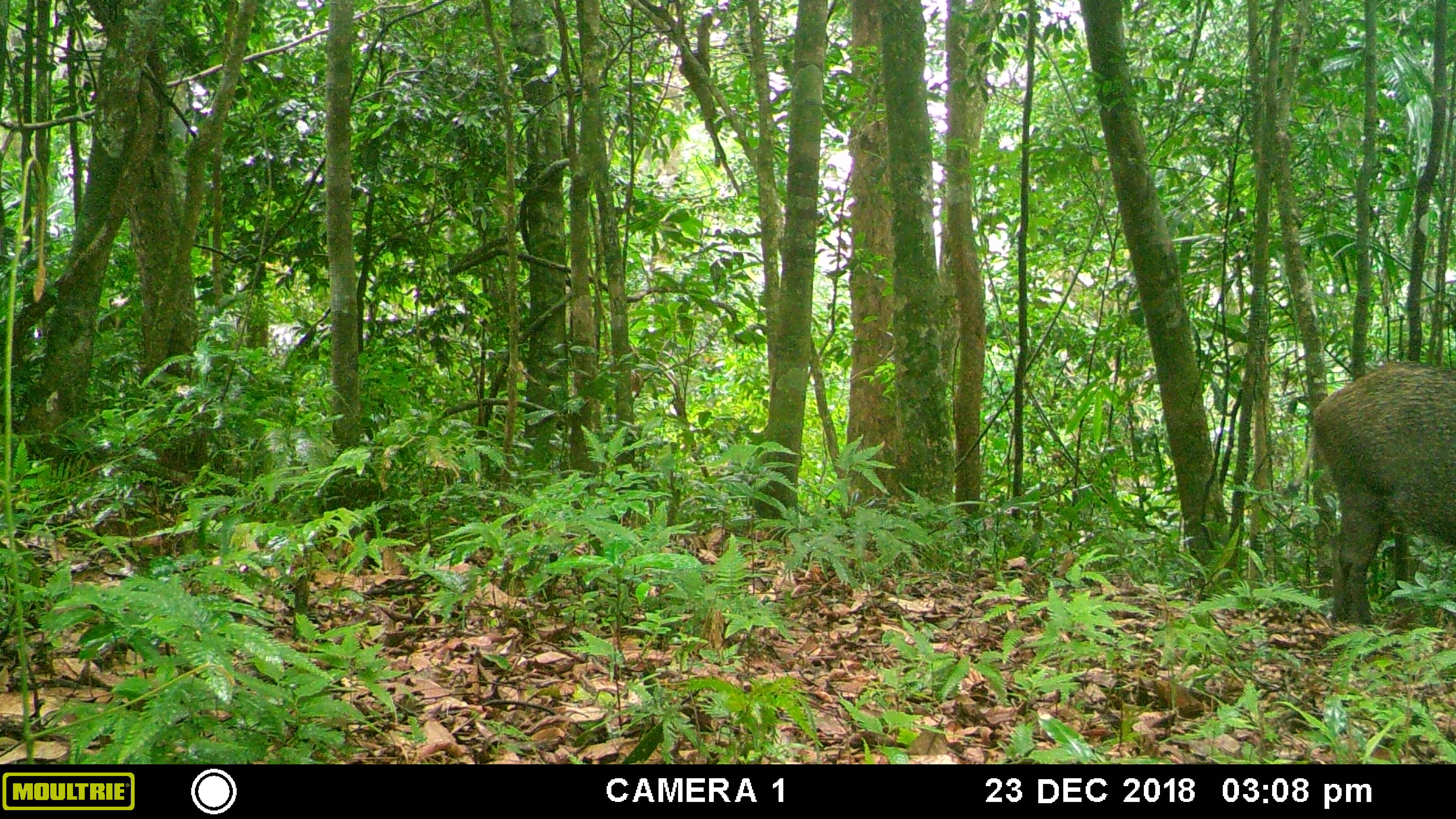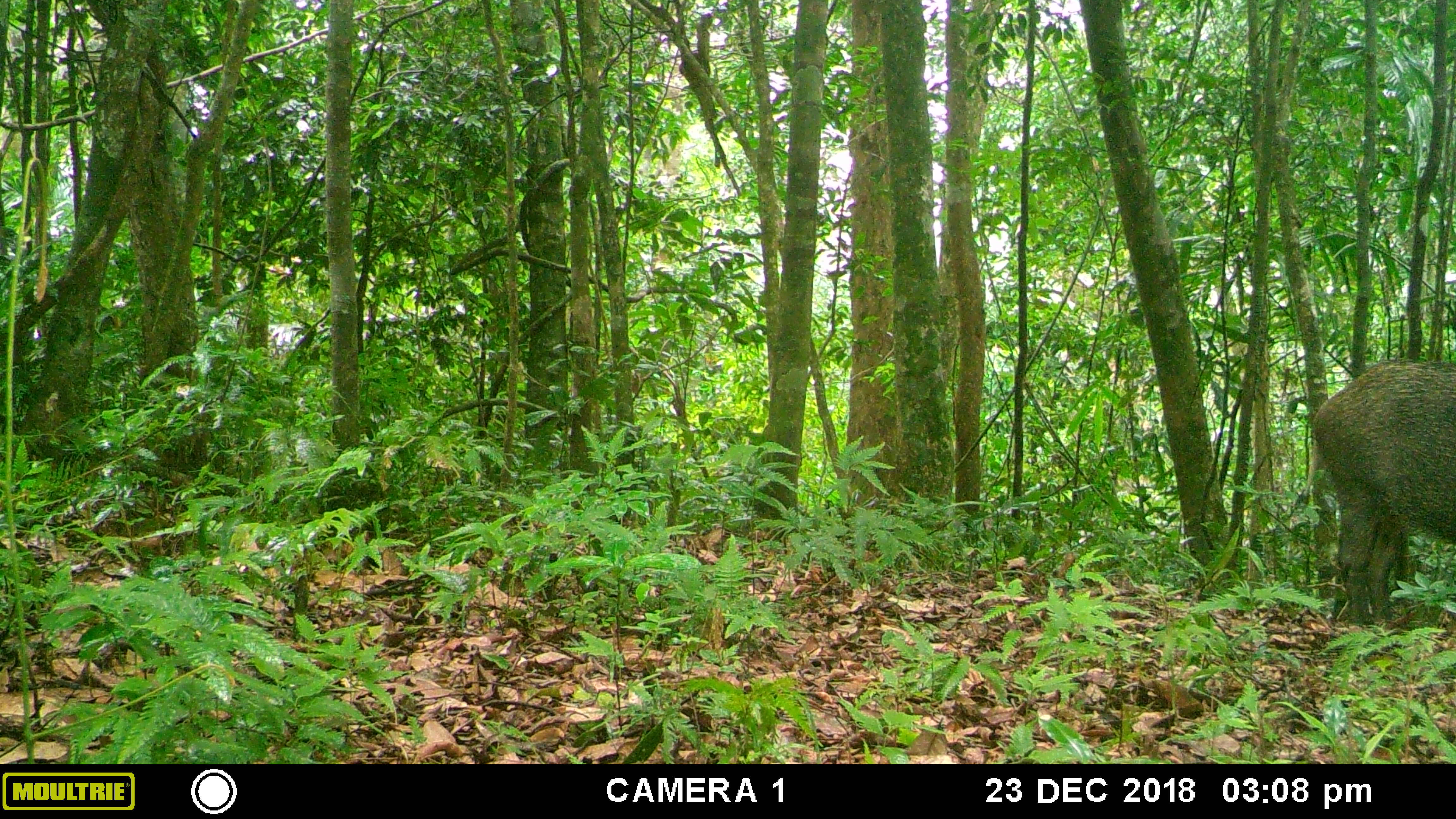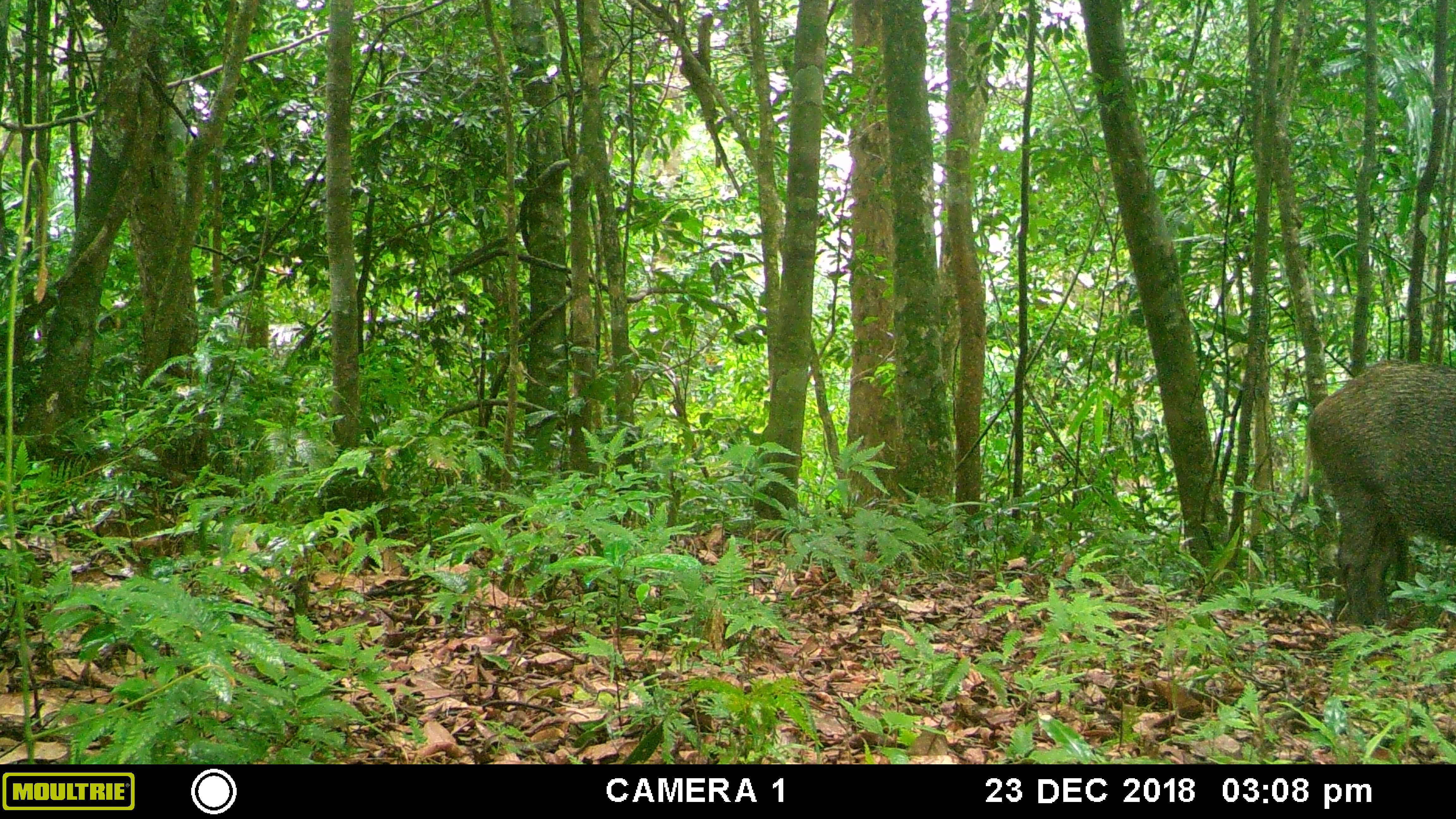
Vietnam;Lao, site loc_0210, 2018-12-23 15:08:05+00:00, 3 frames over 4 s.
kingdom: Animalia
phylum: Chordata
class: Mammalia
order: Artiodactyla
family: Suidae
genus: Sus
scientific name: Sus scrofa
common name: eurasian wild pig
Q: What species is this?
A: Eurasian wild pig (Sus scrofa).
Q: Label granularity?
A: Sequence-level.